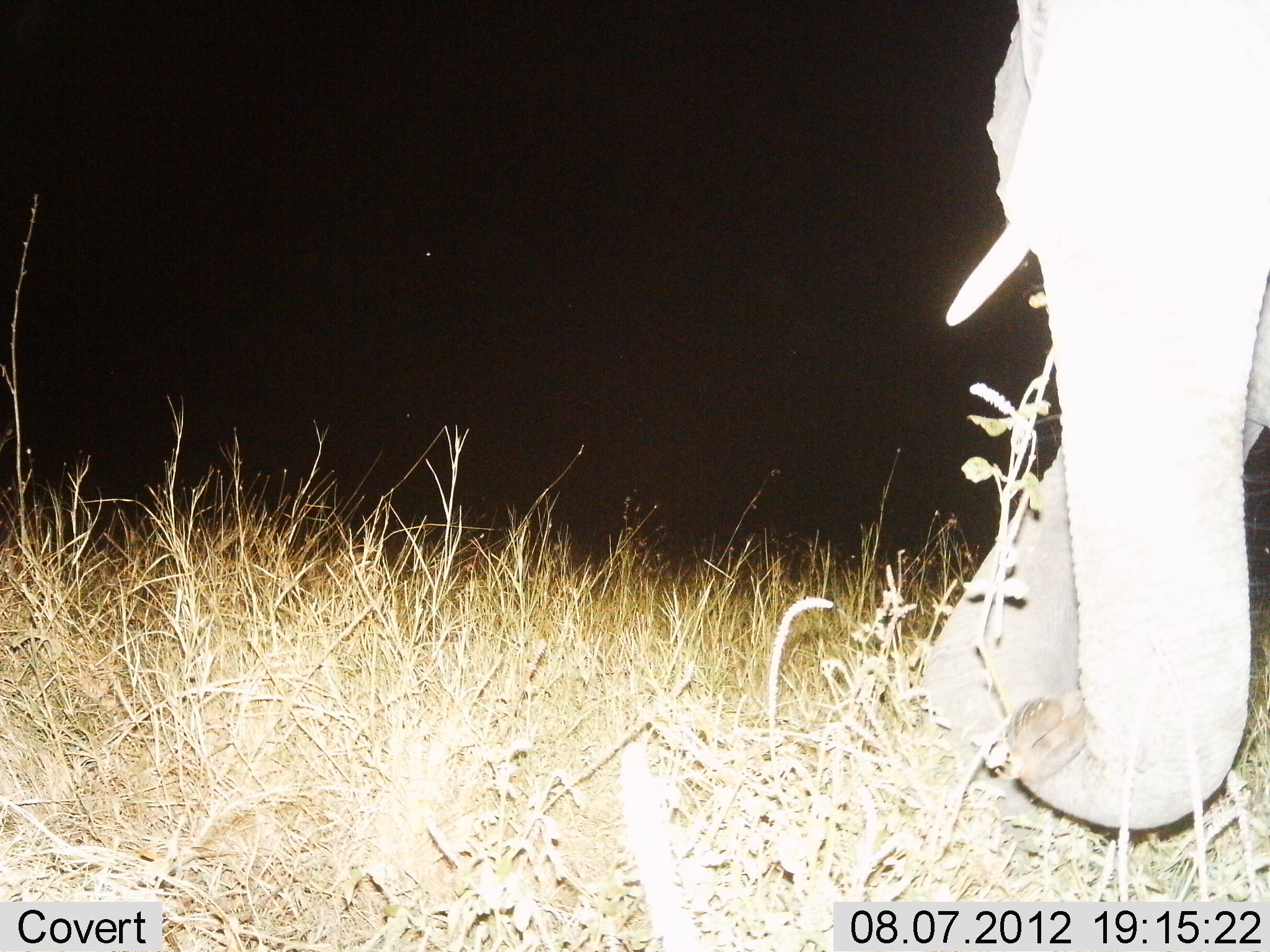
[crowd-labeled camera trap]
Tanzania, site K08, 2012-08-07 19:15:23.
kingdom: Animalia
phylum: Chordata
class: Mammalia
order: Proboscidea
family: Elephantidae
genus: Loxodonta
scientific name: Loxodonta africana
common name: african bush elephant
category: elephant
Elephant (african bush elephant) (Loxodonta africana), count 1. Behavior (volunteer vote fractions): standing 40%, resting 0%, moving 20%, interacting 0%. Young present (vote fraction): 0%. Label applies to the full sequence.